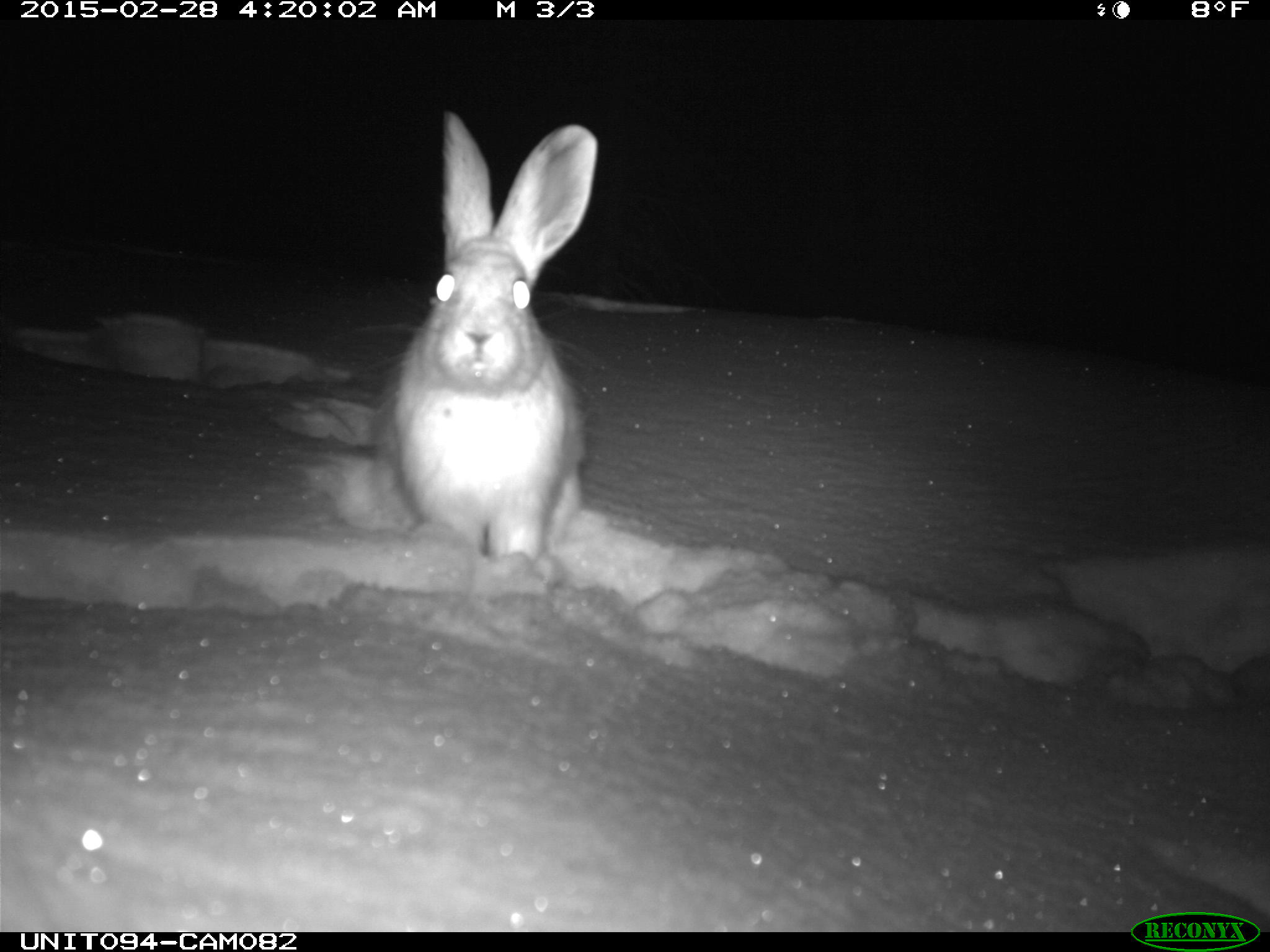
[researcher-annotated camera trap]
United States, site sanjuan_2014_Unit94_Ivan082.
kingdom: Animalia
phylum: Chordata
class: Mammalia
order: Lagomorpha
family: Leporidae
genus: Lepus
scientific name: Lepus americanus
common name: snowshoe hare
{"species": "Lepus americanus (snowshoe hare)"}